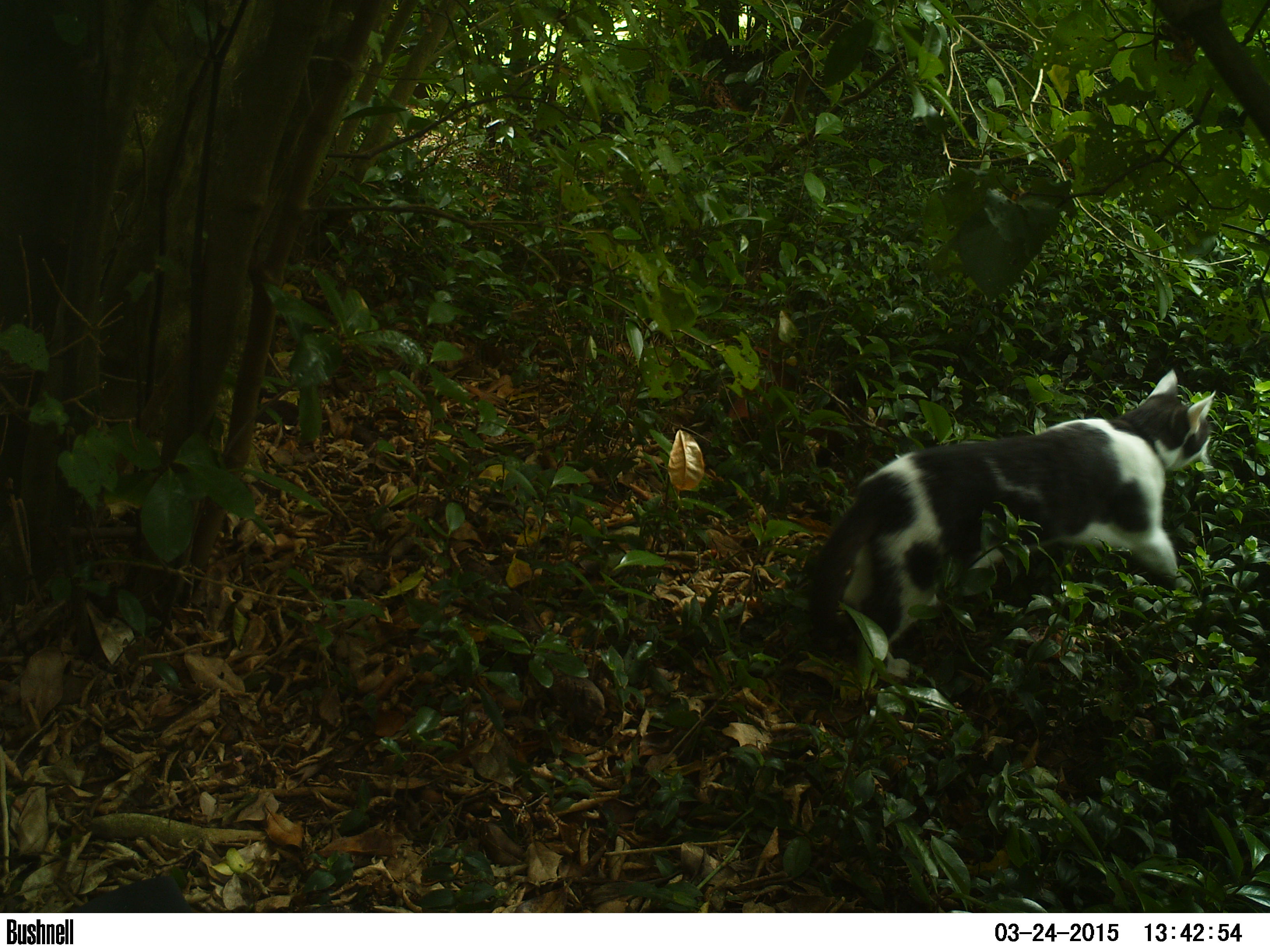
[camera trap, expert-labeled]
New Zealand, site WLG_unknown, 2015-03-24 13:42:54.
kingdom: Animalia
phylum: Chordata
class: Mammalia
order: Carnivora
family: Felidae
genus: Felis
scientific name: Felis catus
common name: domestic cat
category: cat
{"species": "cat (domestic cat) (Felis catus)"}